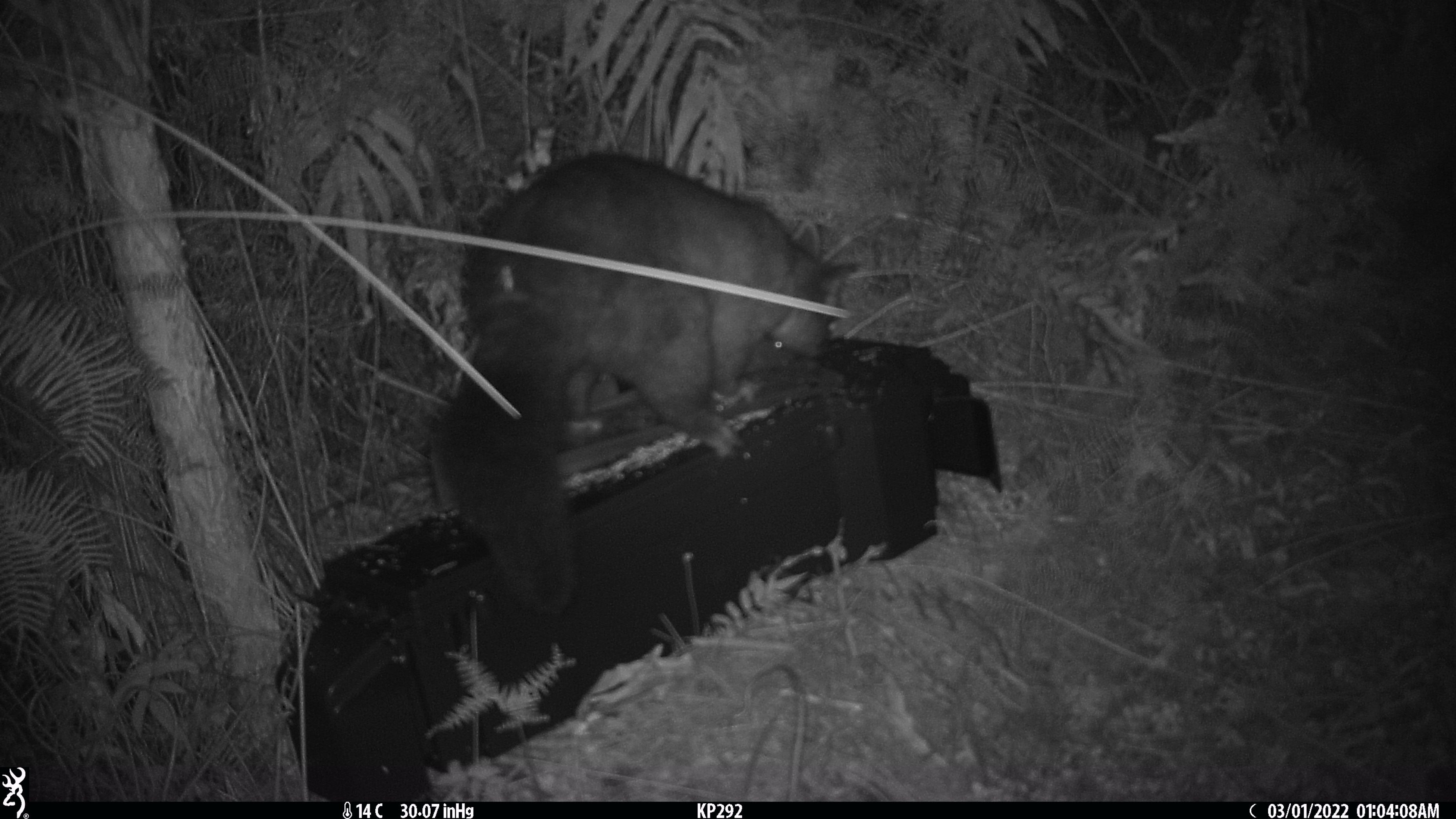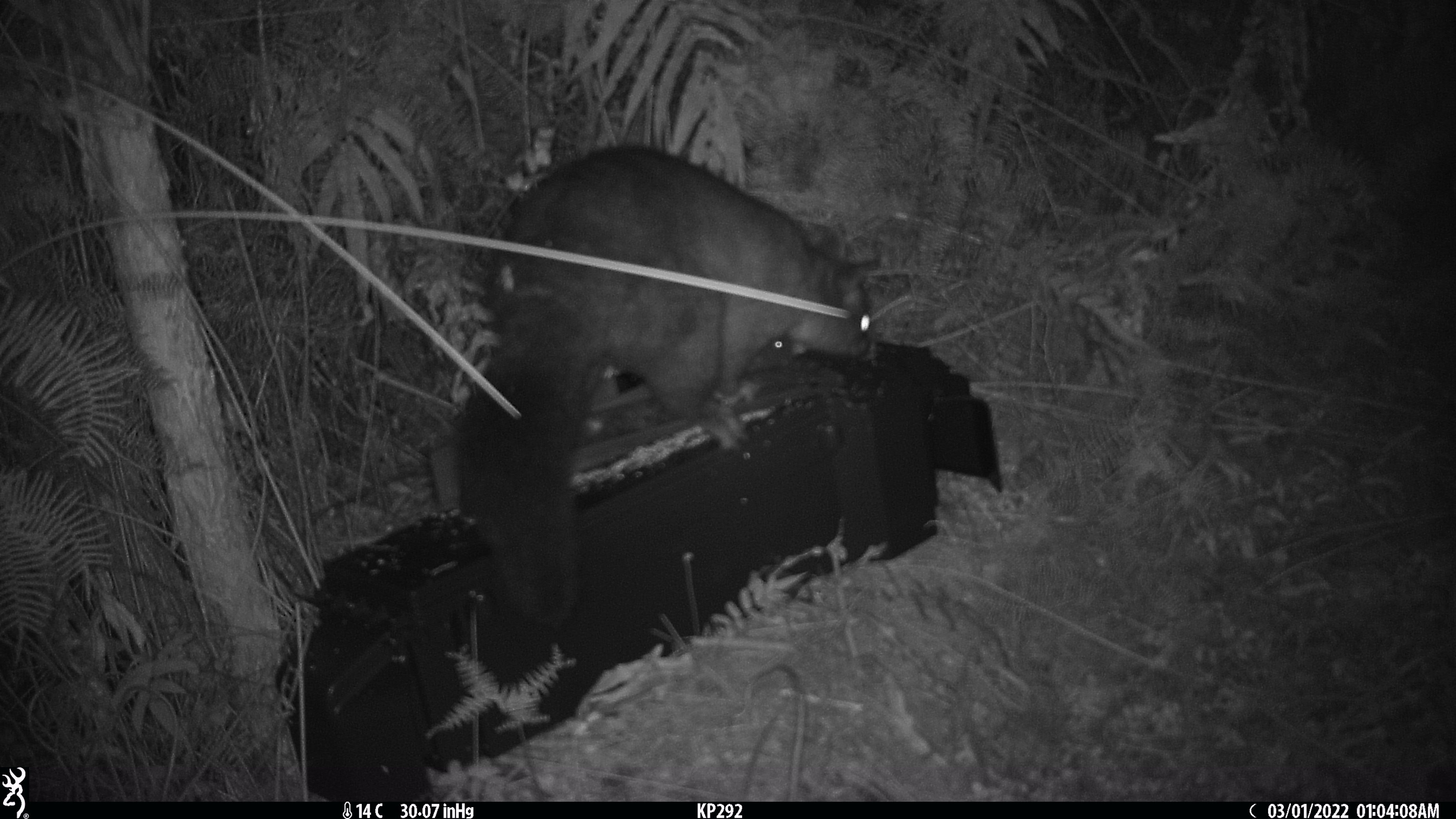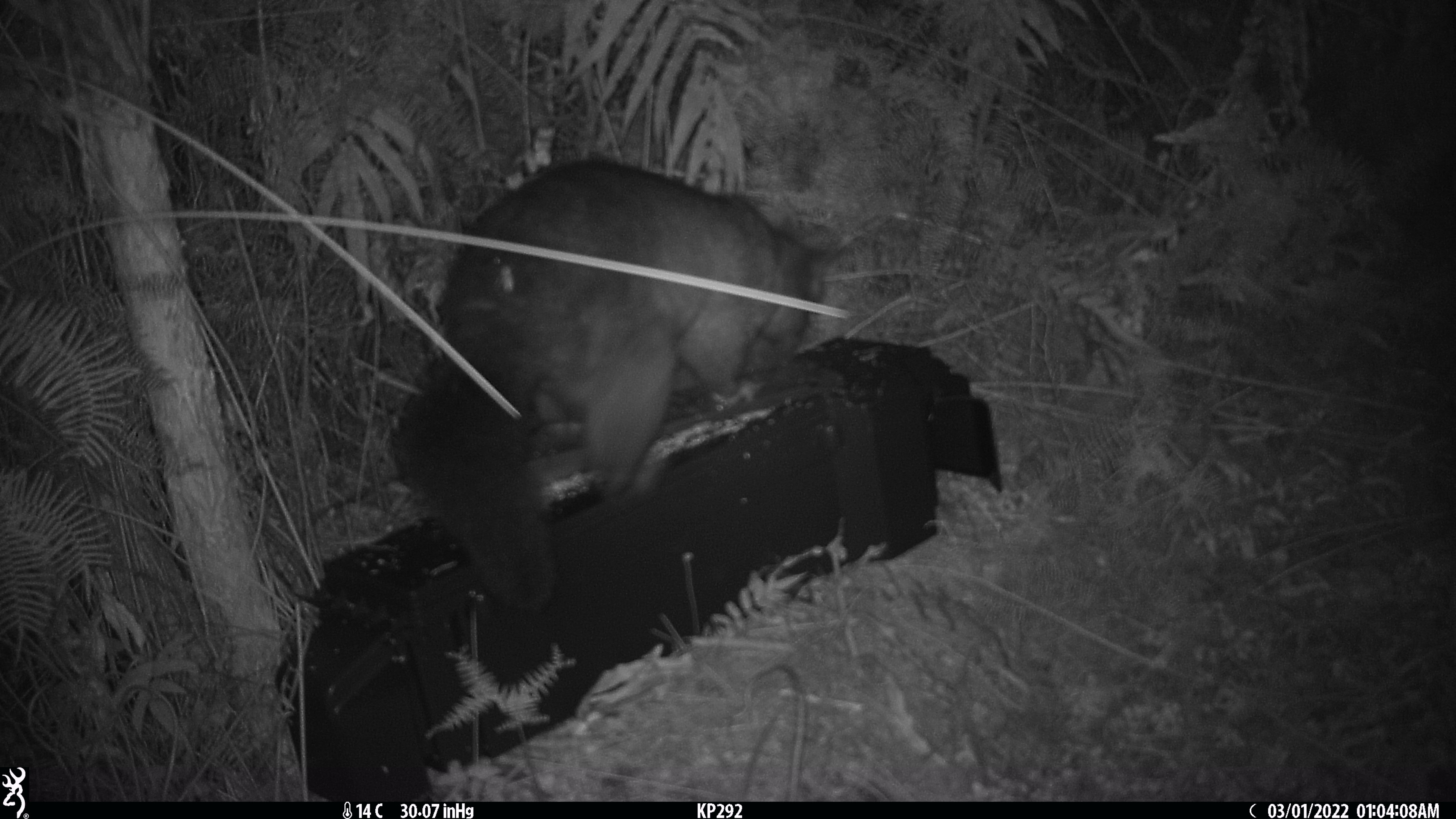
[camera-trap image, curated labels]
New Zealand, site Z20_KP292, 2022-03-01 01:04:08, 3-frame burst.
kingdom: Animalia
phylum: Chordata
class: Mammalia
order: Diprotodontia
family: Phalangeridae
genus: Trichosurus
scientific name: Trichosurus vulpecula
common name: common brushtail possum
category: possum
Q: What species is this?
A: Possum (common brushtail possum) (Trichosurus vulpecula).